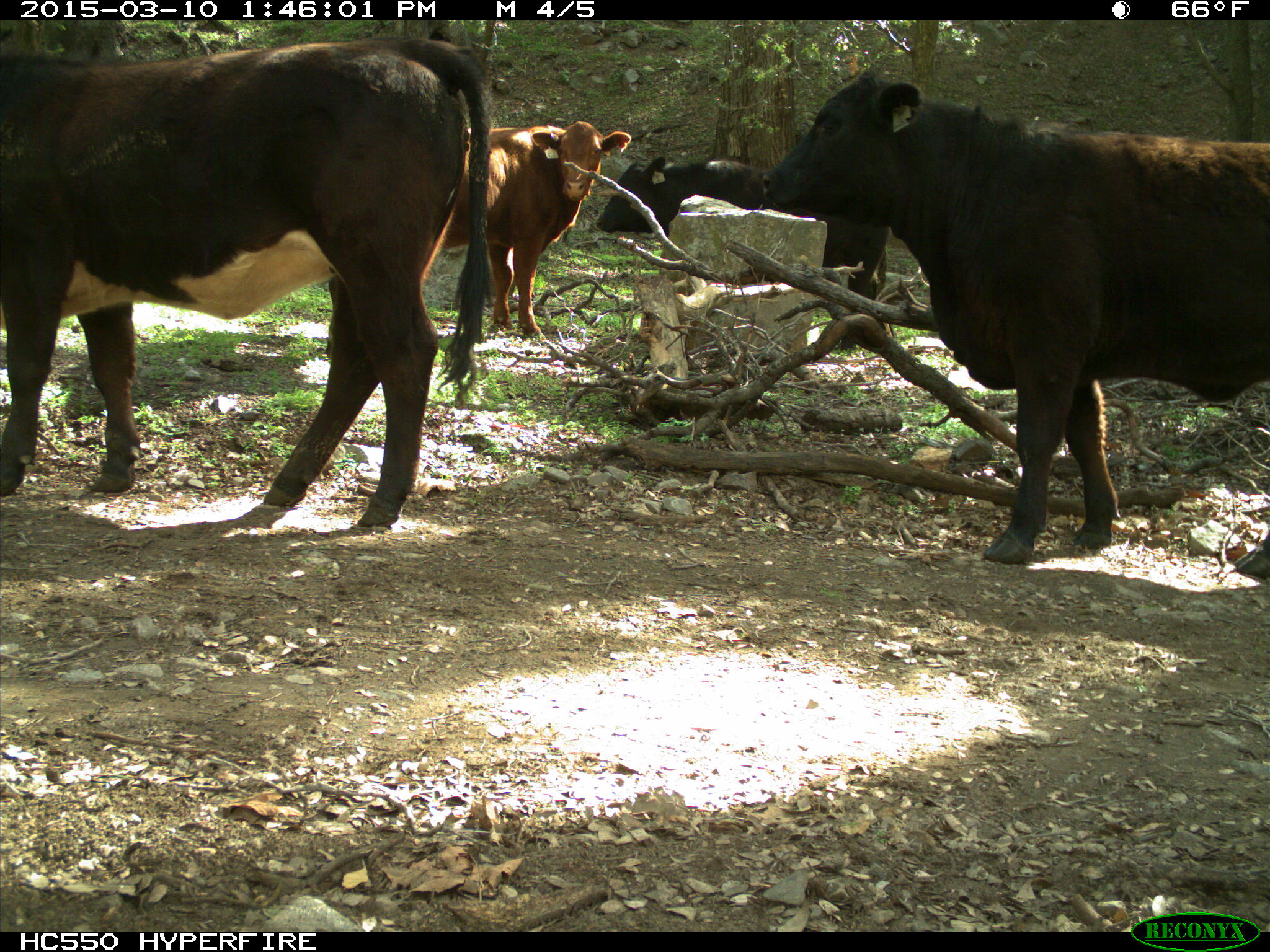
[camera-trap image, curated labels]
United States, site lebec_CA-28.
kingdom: Animalia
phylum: Chordata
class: Mammalia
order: Artiodactyla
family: Bovidae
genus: Bos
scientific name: Bos taurus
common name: domestic cow